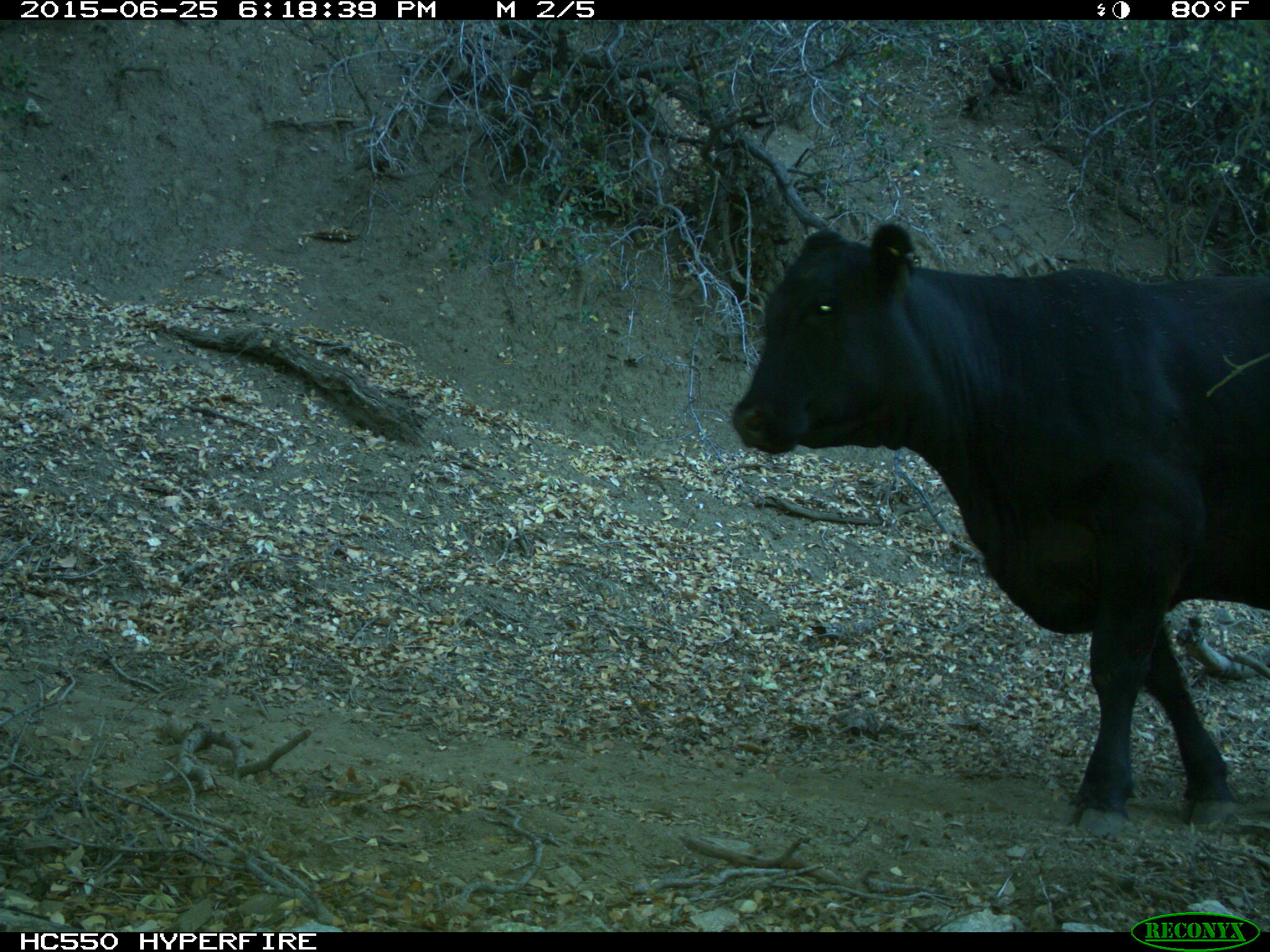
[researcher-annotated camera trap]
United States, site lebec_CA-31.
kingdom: Animalia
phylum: Chordata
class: Mammalia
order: Artiodactyla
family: Bovidae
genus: Bos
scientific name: Bos taurus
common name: domestic cow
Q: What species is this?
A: Bos taurus (domestic cow).